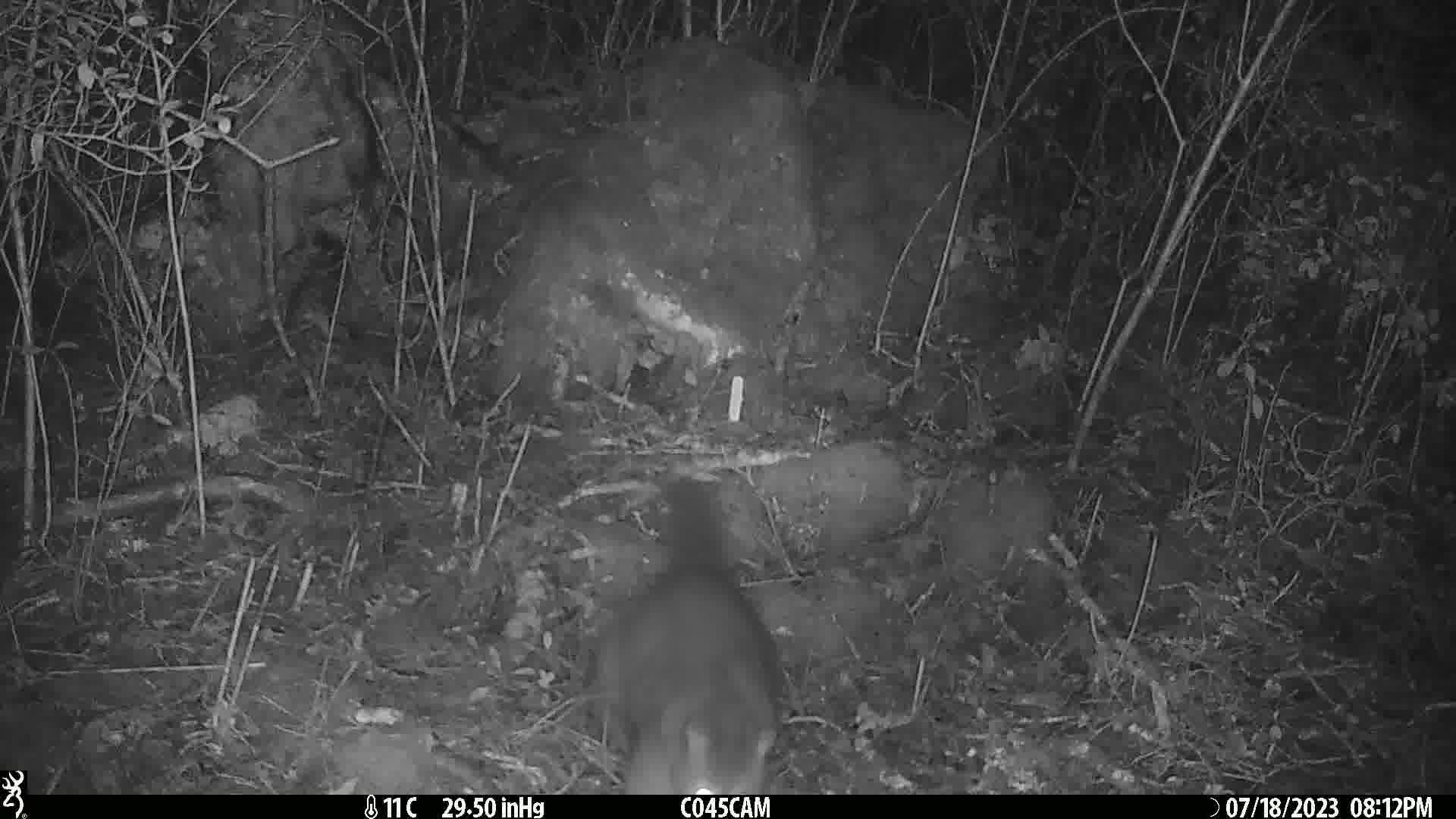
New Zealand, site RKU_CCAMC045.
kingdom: Animalia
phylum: Chordata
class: Mammalia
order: Diprotodontia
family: Phalangeridae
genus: Trichosurus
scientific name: Trichosurus vulpecula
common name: common brushtail possum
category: possum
Possum (common brushtail possum) (Trichosurus vulpecula).